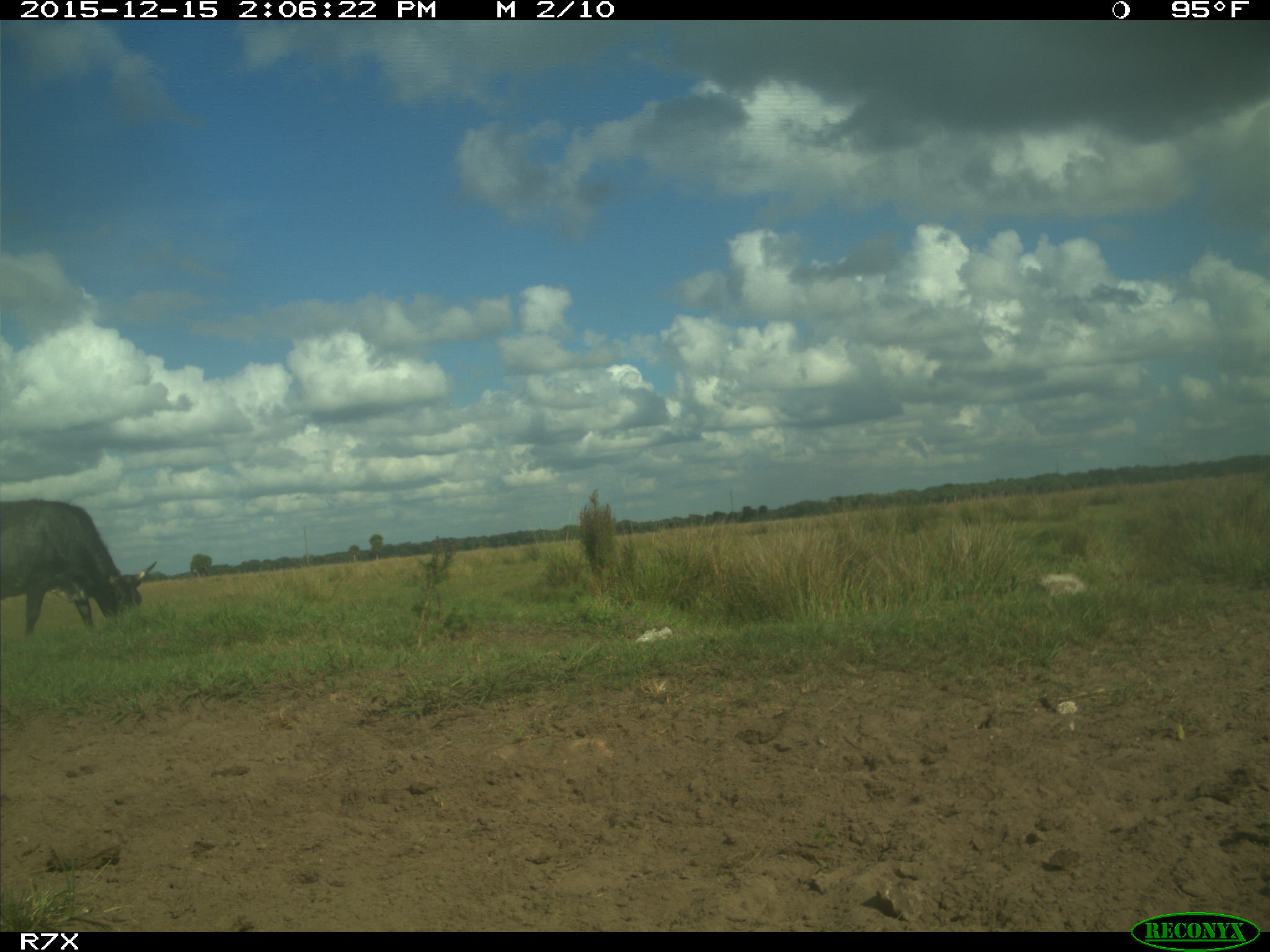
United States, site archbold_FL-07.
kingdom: Animalia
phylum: Chordata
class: Mammalia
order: Artiodactyla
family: Bovidae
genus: Bos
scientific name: Bos taurus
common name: domestic cow